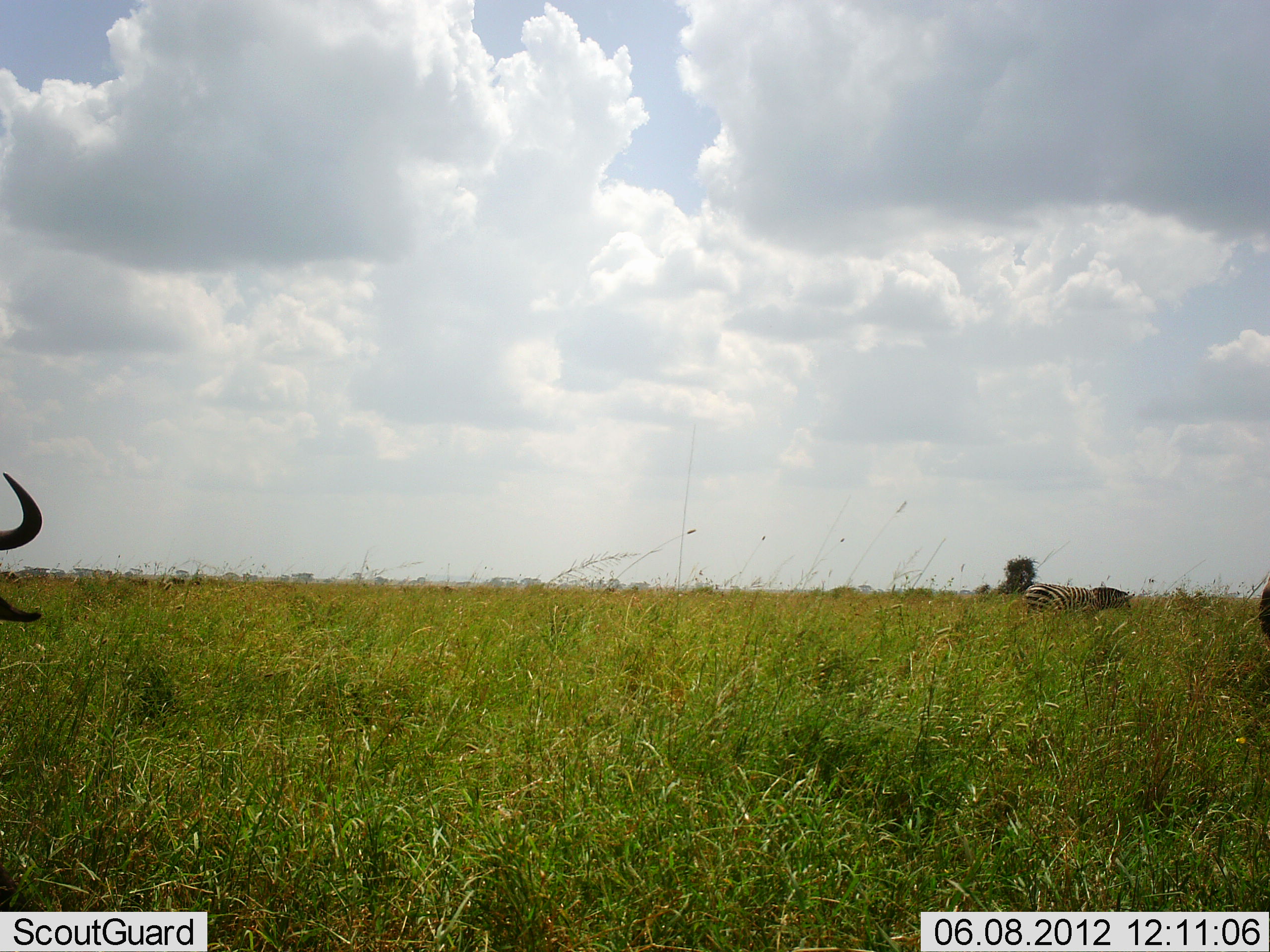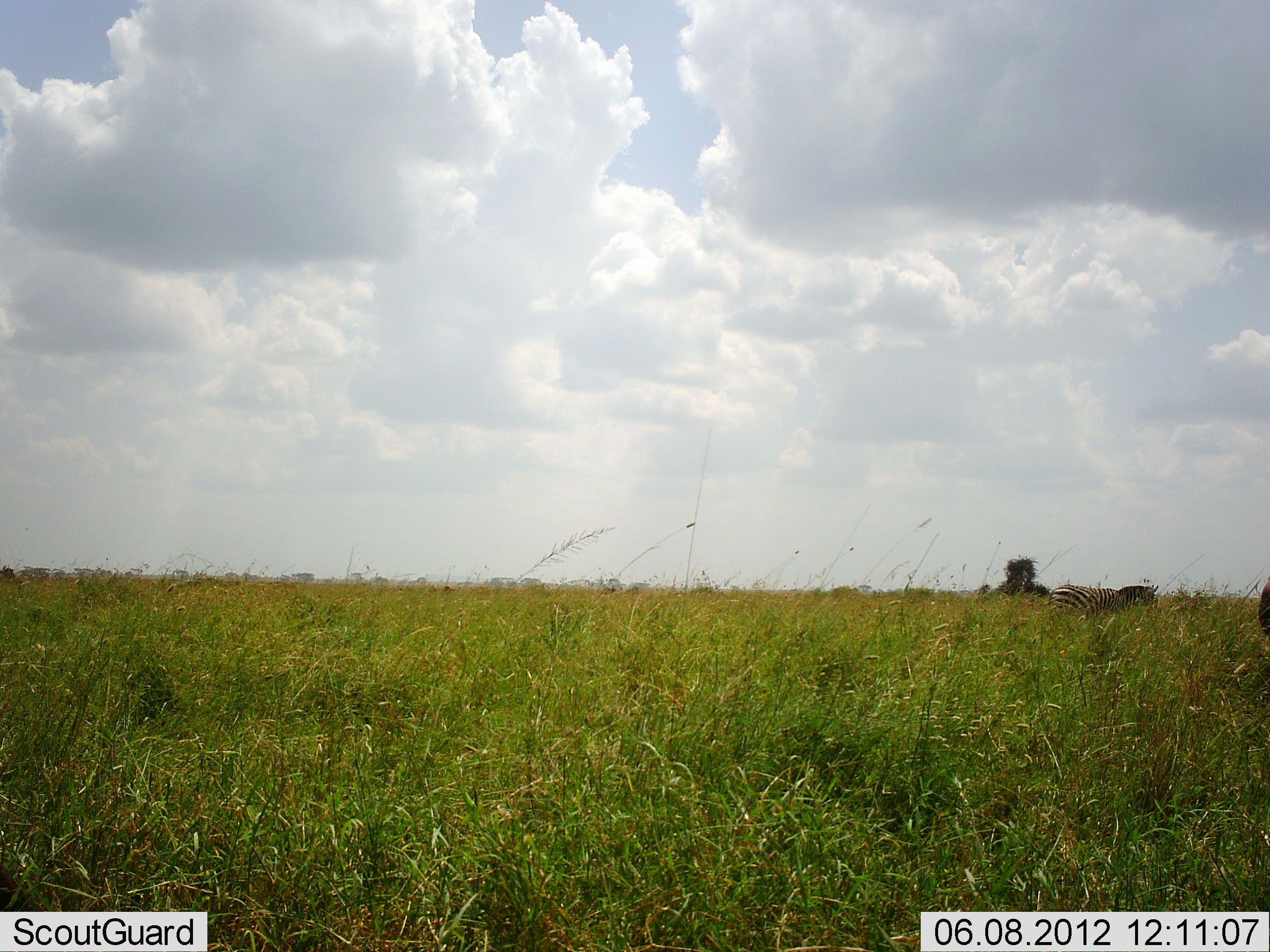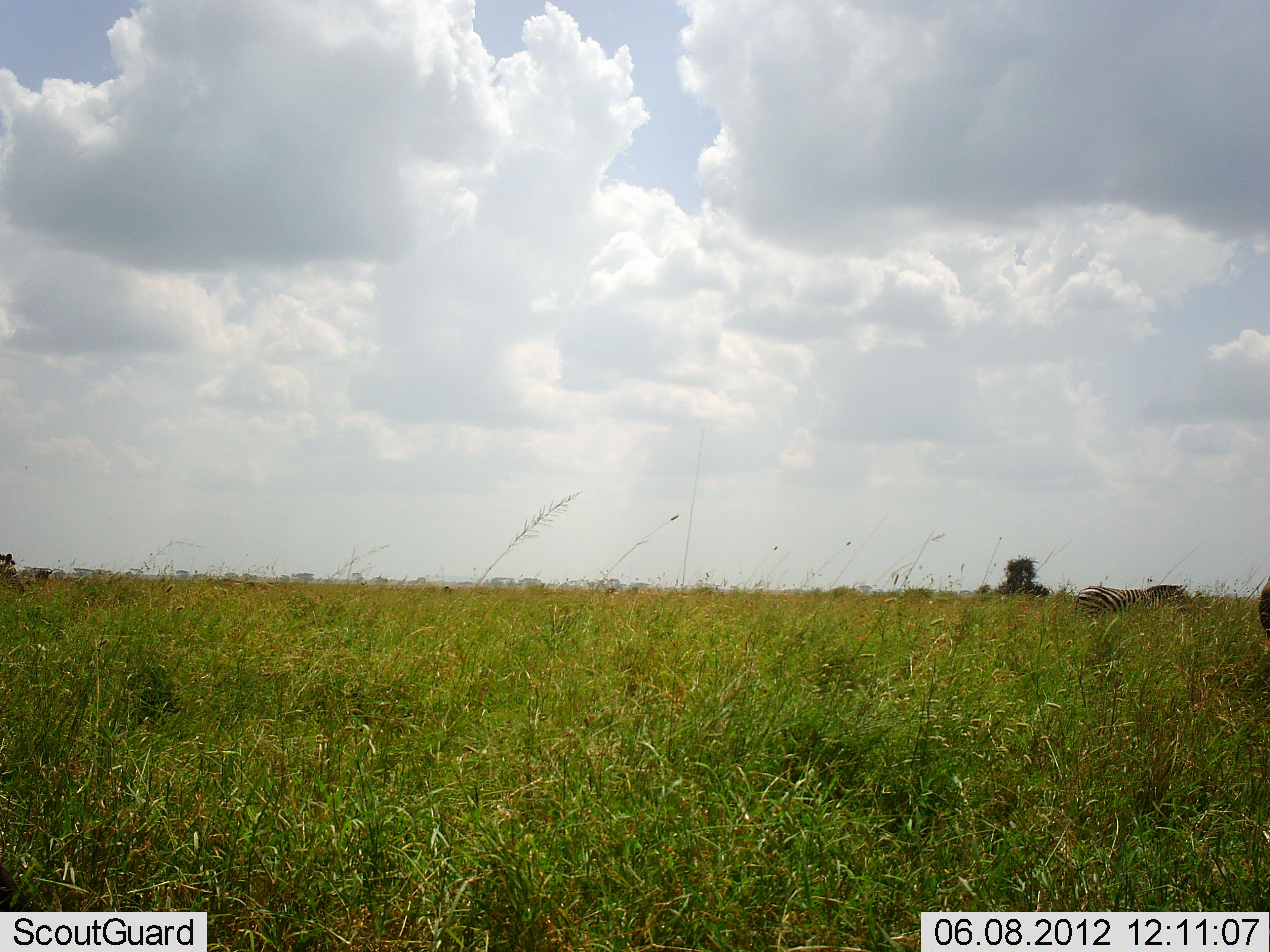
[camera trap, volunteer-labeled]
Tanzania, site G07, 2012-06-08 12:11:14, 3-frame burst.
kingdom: Animalia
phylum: Chordata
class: Mammalia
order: Artiodactyla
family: Bovidae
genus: Connochaetes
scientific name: Connochaetes taurinus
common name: blue wildebeest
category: wildebeest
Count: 1.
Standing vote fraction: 36%.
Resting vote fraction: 0%.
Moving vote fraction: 91%.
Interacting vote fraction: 0%.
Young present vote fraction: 0%.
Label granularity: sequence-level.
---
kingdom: Animalia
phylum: Chordata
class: Mammalia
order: Perissodactyla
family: Equidae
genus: Equus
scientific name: Equus quagga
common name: plains zebra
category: zebra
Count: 1.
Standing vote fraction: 7%.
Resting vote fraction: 0%.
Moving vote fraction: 93%.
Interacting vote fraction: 0%.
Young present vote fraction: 0%.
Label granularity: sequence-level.